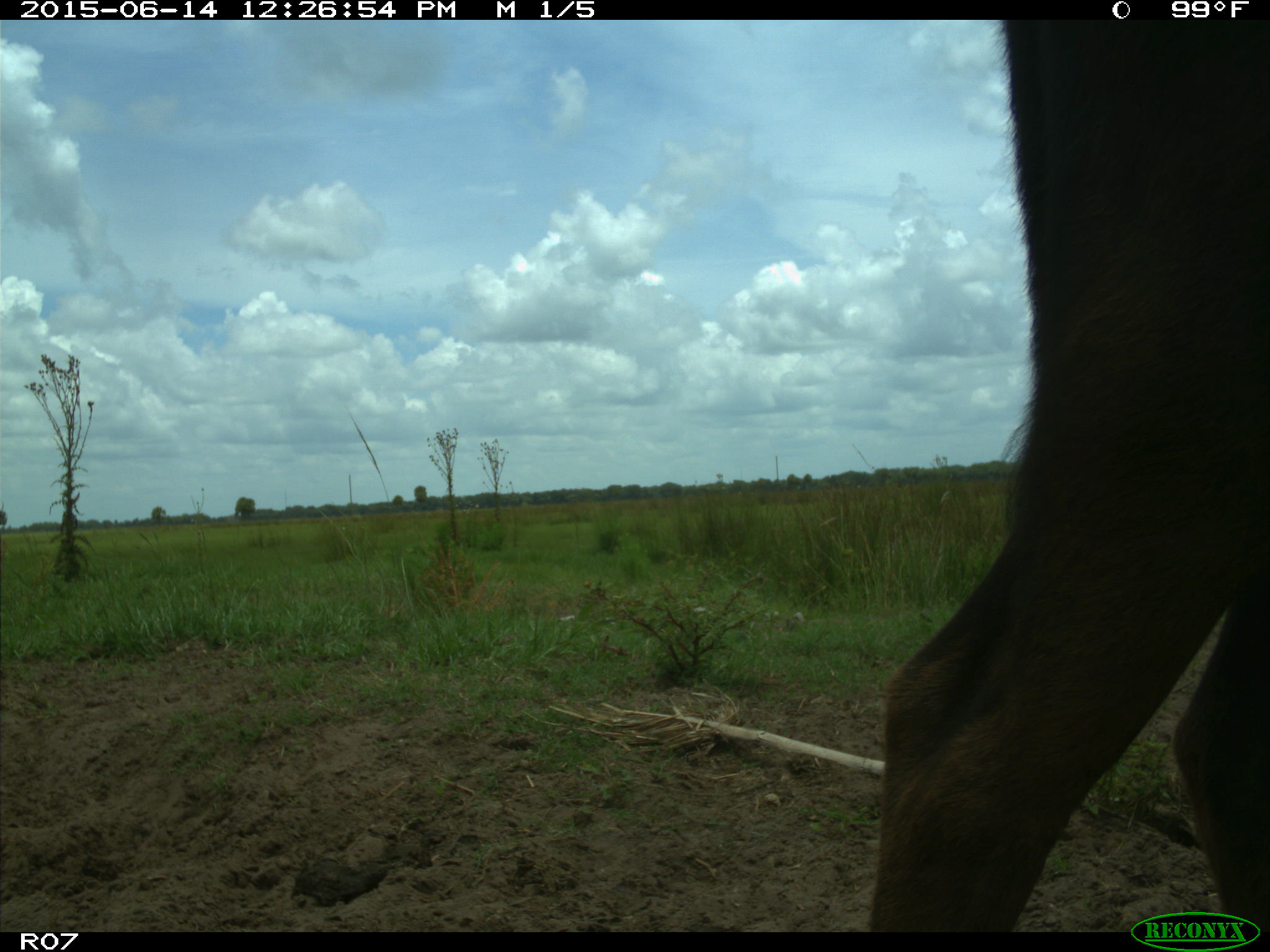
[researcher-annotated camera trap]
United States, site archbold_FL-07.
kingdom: Animalia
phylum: Chordata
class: Mammalia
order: Artiodactyla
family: Bovidae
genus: Bos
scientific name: Bos taurus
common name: domestic cow